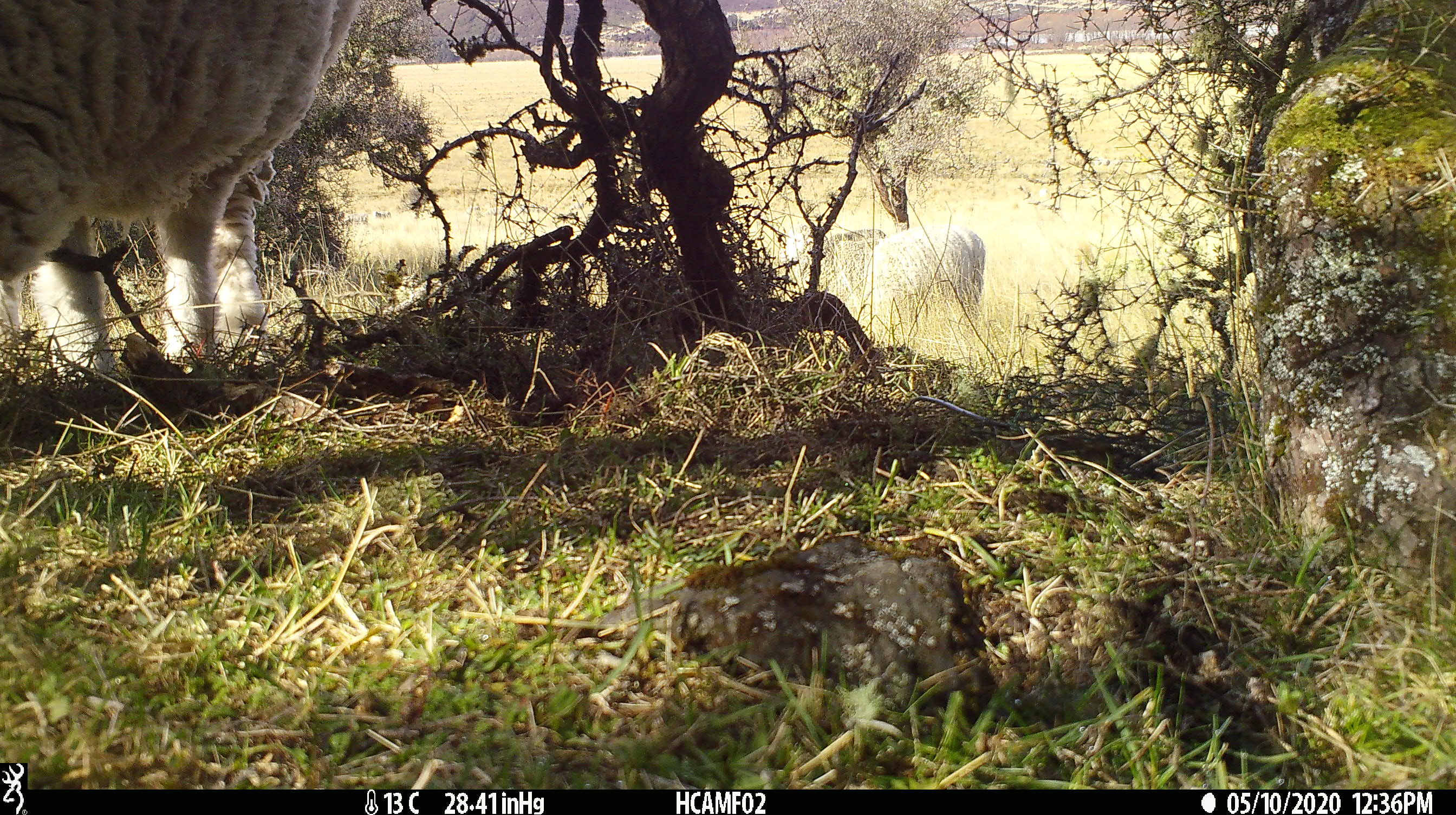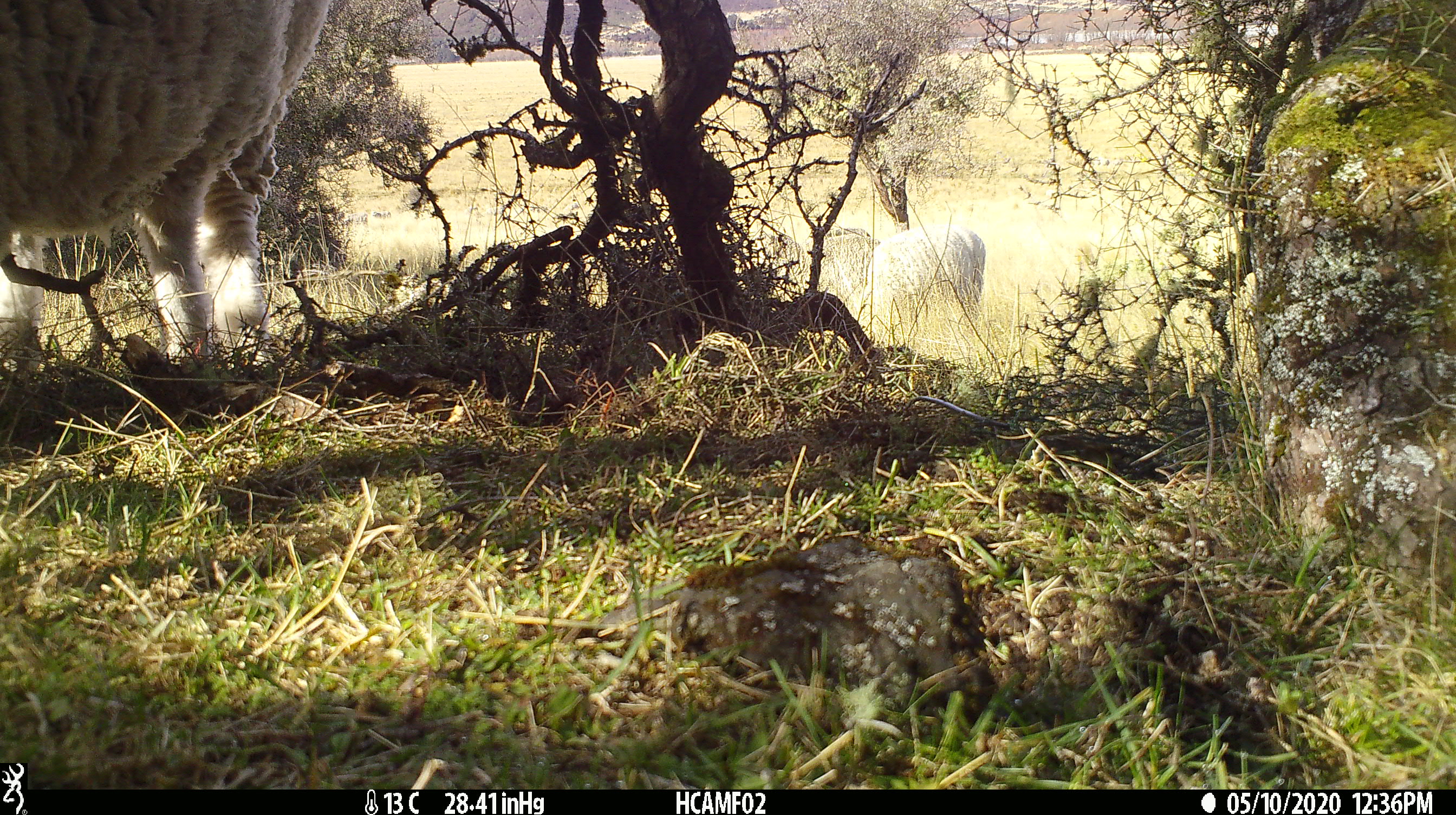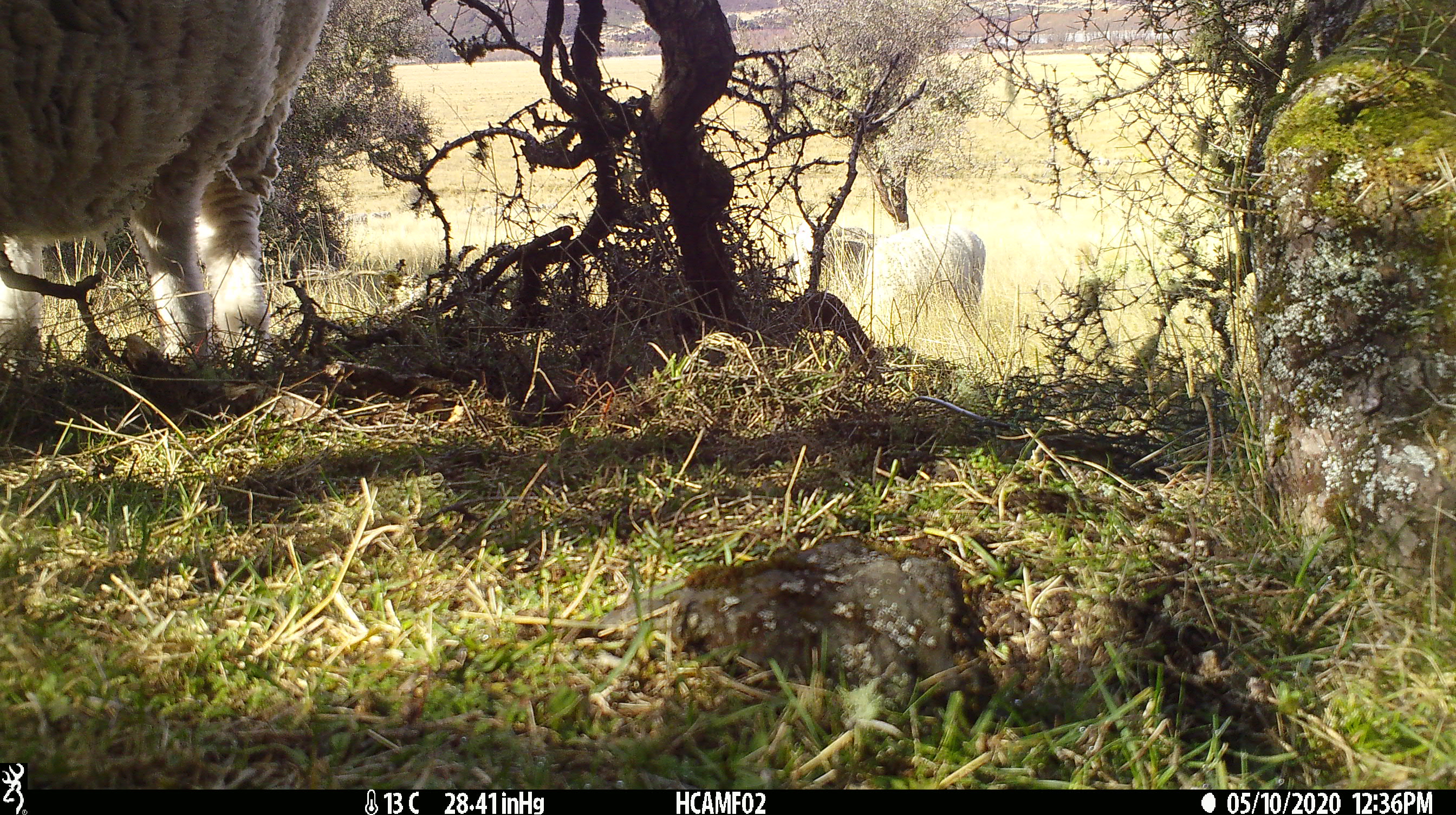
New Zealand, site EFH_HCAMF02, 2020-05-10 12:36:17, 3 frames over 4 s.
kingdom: Animalia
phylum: Chordata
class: Mammalia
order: Artiodactyla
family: Bovidae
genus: Ovis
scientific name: Ovis aries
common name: domestic sheep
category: sheep